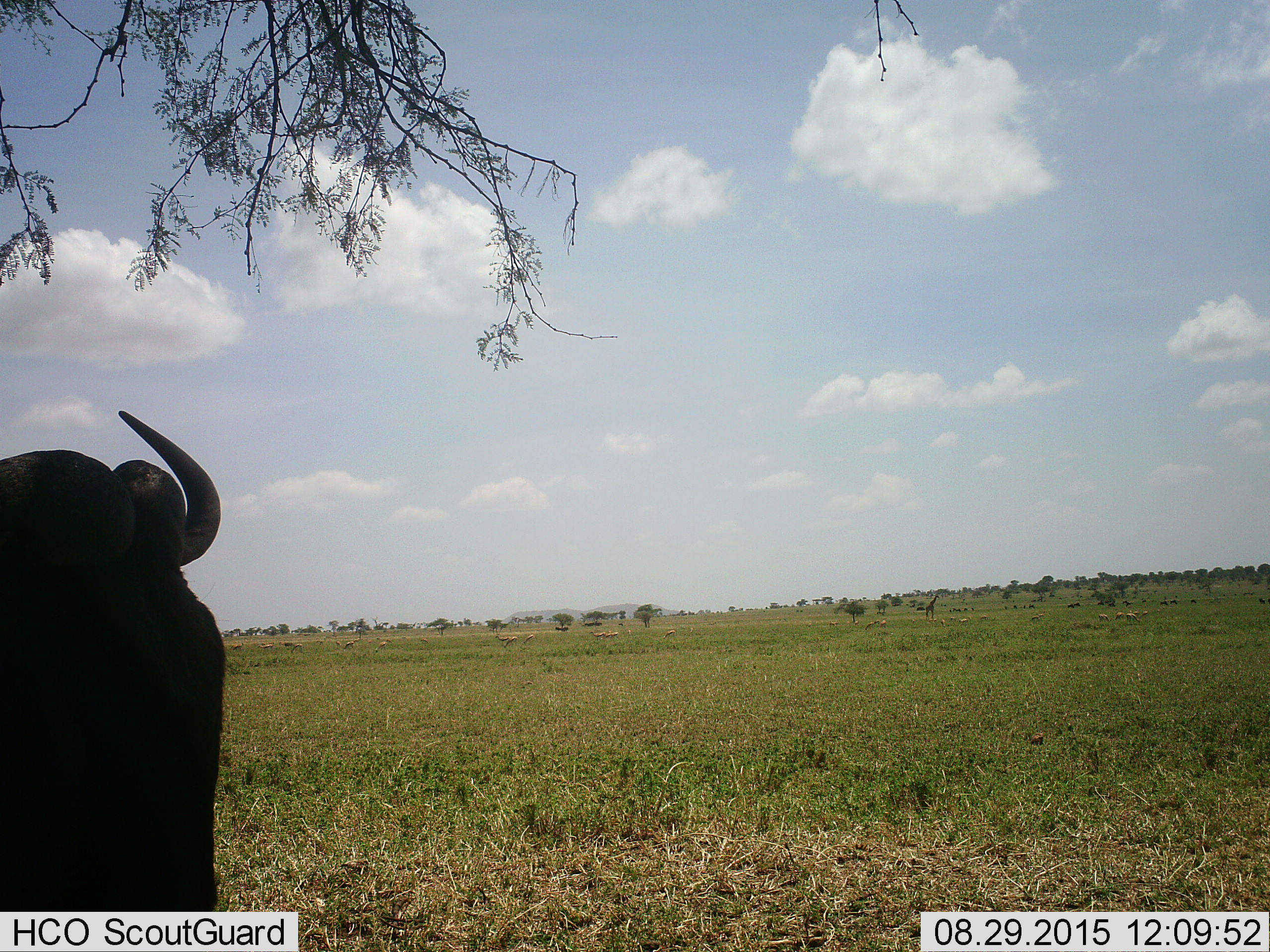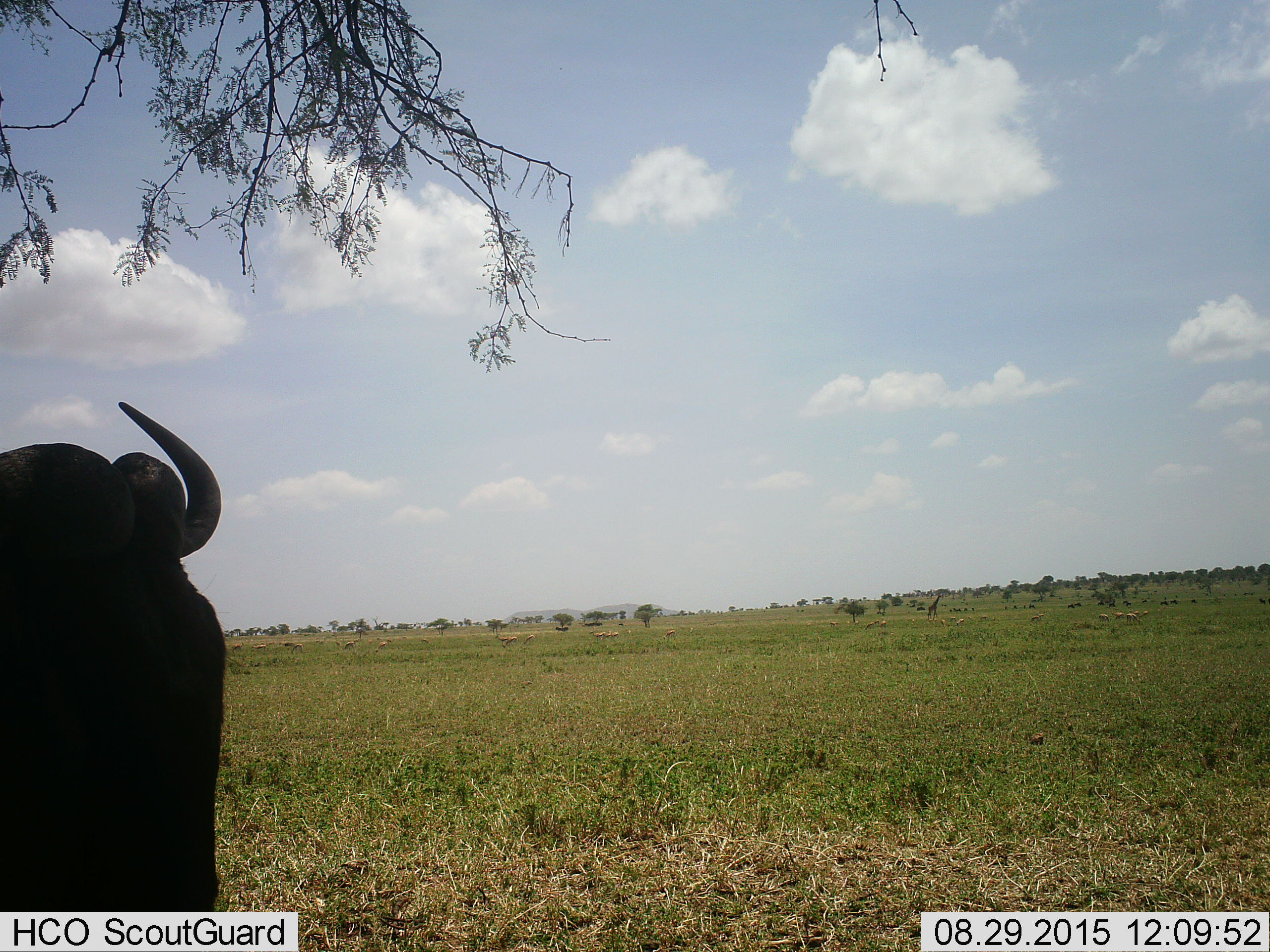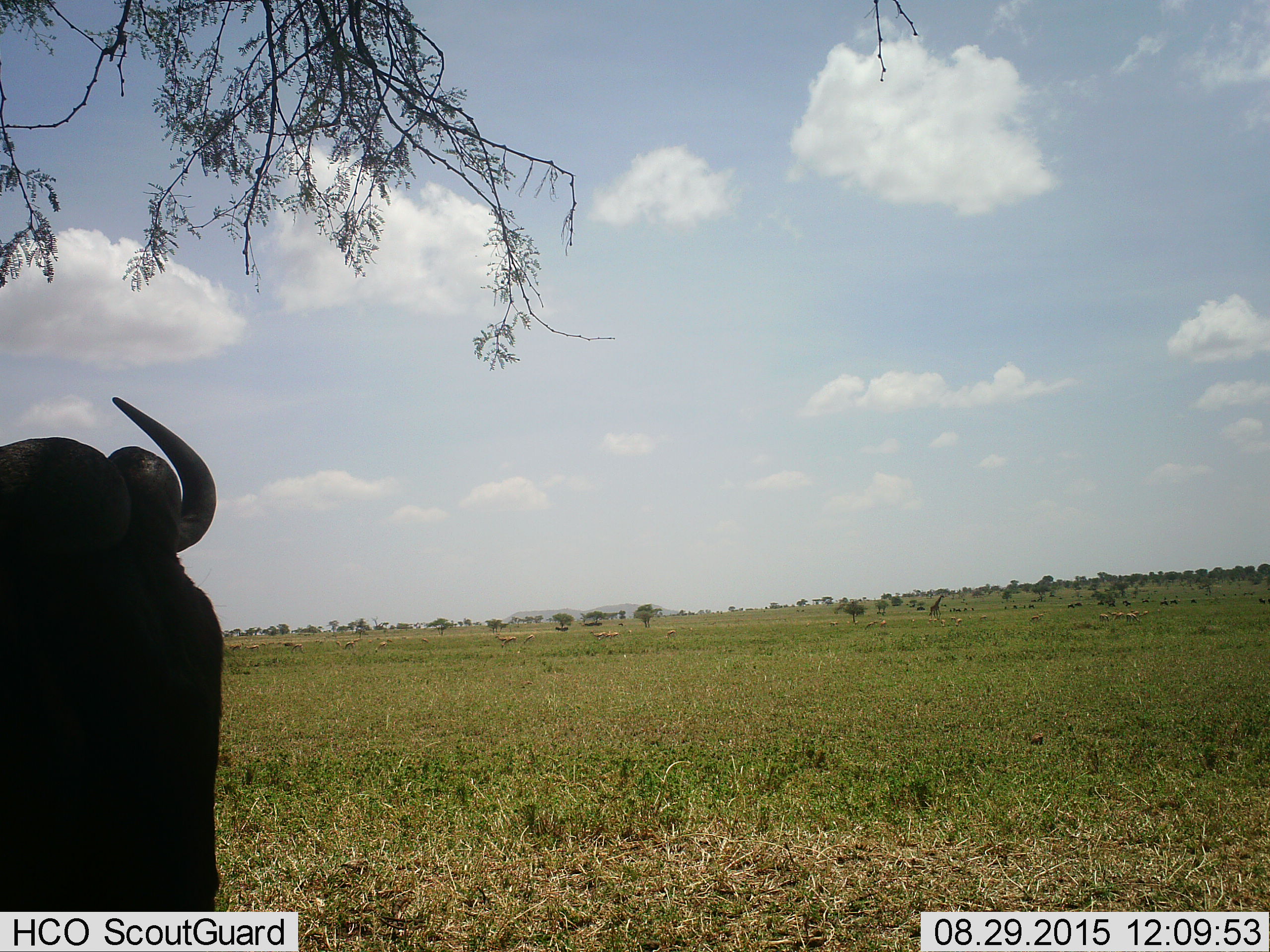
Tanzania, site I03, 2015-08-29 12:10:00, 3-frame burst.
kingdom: Animalia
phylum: Chordata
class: Mammalia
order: Artiodactyla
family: Giraffidae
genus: Giraffa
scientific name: Giraffa camelopardalis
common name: giraffe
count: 1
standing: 33%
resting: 0%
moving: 67%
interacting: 0%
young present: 0%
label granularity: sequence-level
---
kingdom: Animalia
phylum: Chordata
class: Mammalia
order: Artiodactyla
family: Bovidae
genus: Connochaetes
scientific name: Connochaetes taurinus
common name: blue wildebeest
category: wildebeest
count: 11-50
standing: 100%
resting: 17%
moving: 17%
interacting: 0%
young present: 0%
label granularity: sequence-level